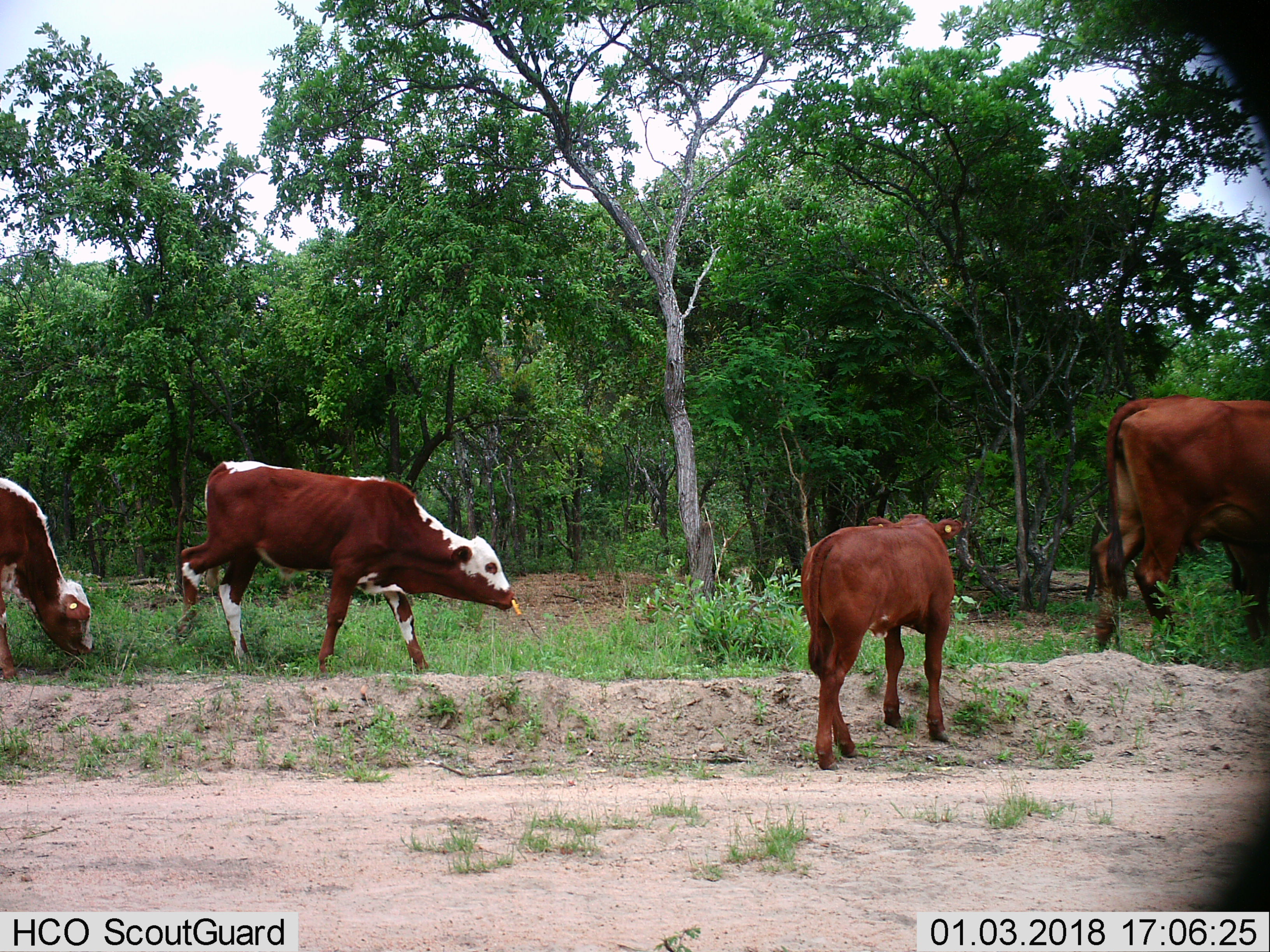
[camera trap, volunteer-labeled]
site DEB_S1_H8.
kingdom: Animalia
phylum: Chordata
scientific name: Vertebrata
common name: domestic animal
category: domesticanimal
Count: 4.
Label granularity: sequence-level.